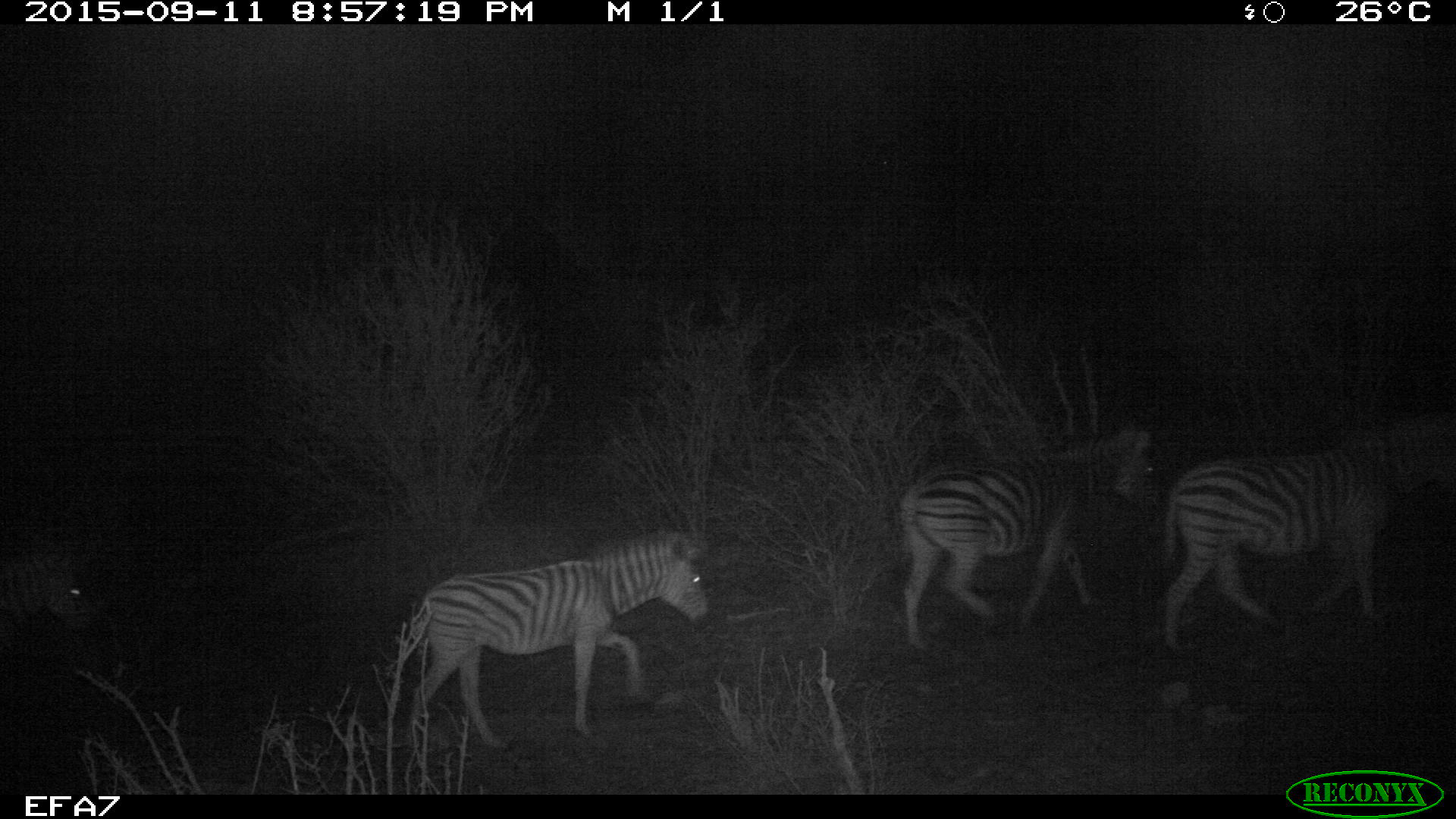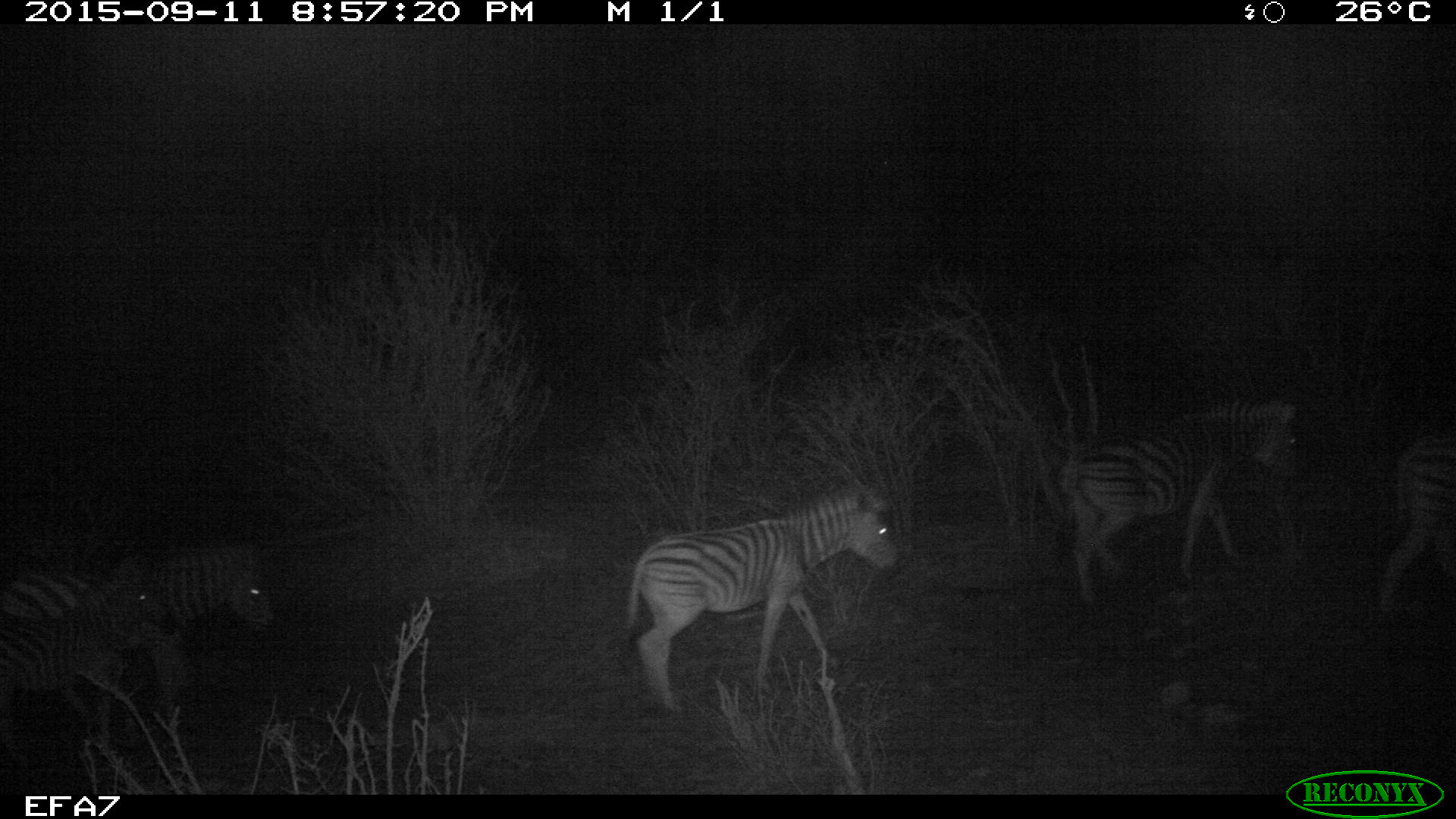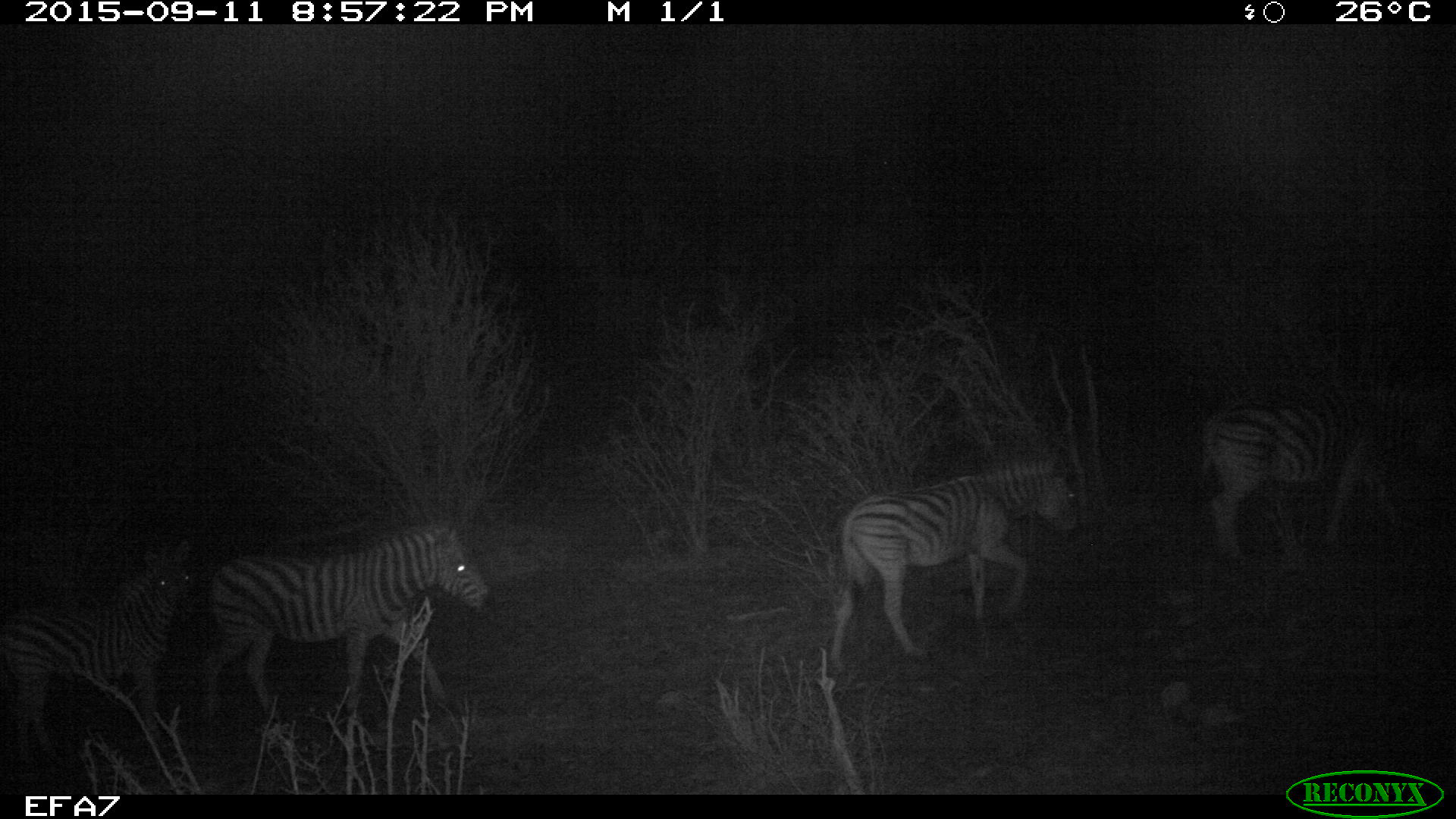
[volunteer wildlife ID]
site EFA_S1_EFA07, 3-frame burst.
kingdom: Animalia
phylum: Chordata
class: Mammalia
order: Perissodactyla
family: Equidae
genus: Equus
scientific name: Equus quagga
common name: plains zebra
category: zebraplains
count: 5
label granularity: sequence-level